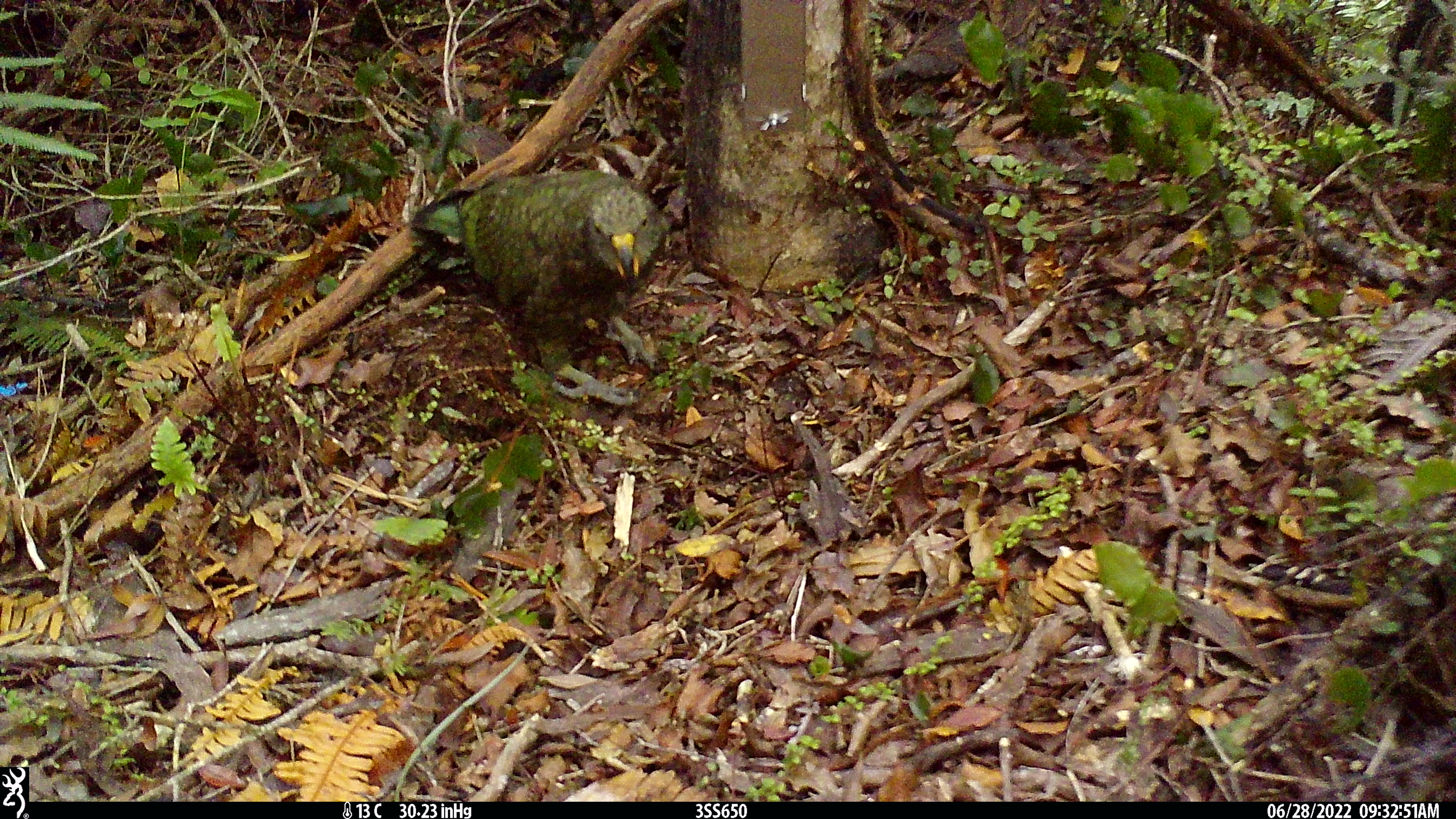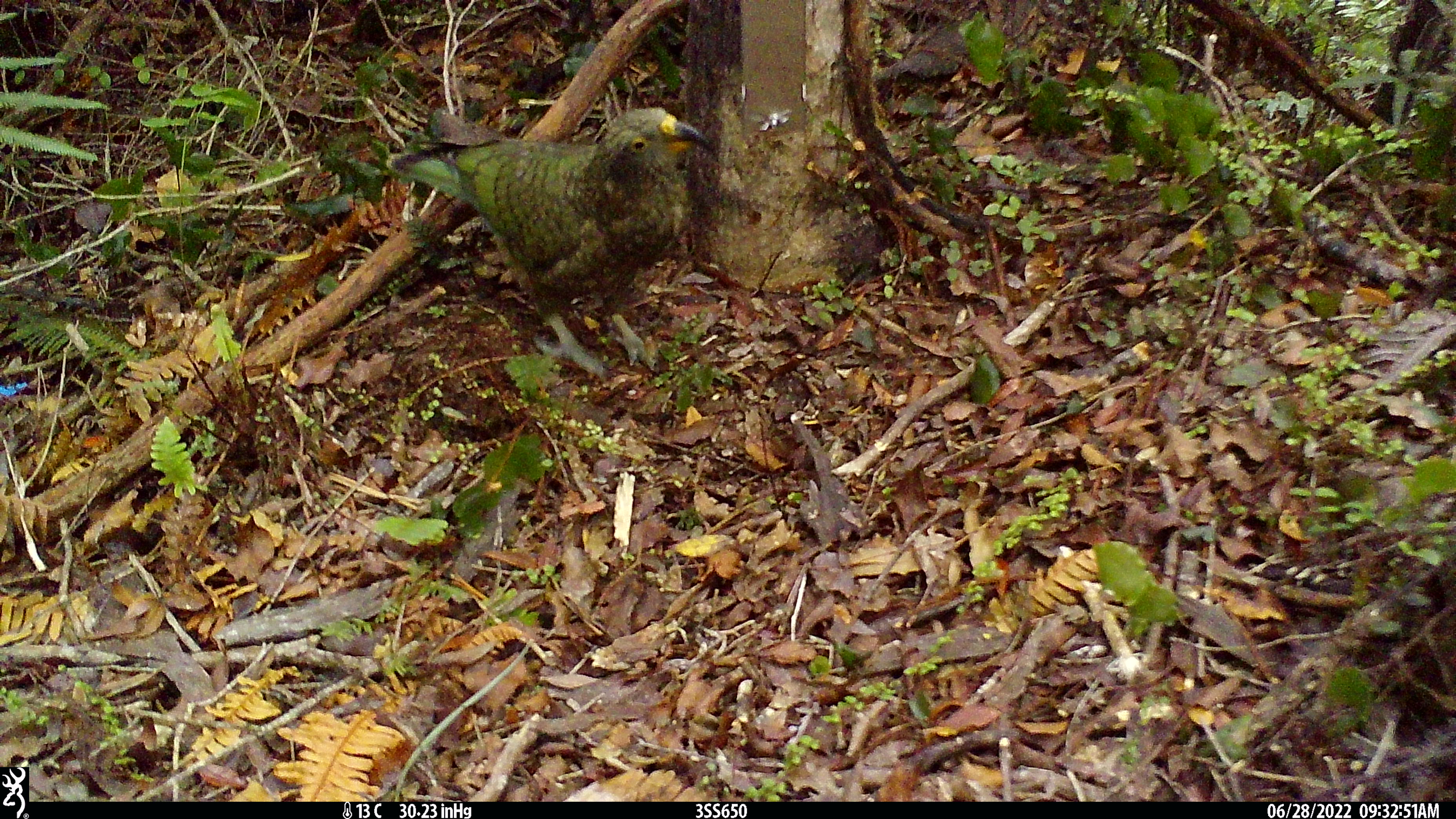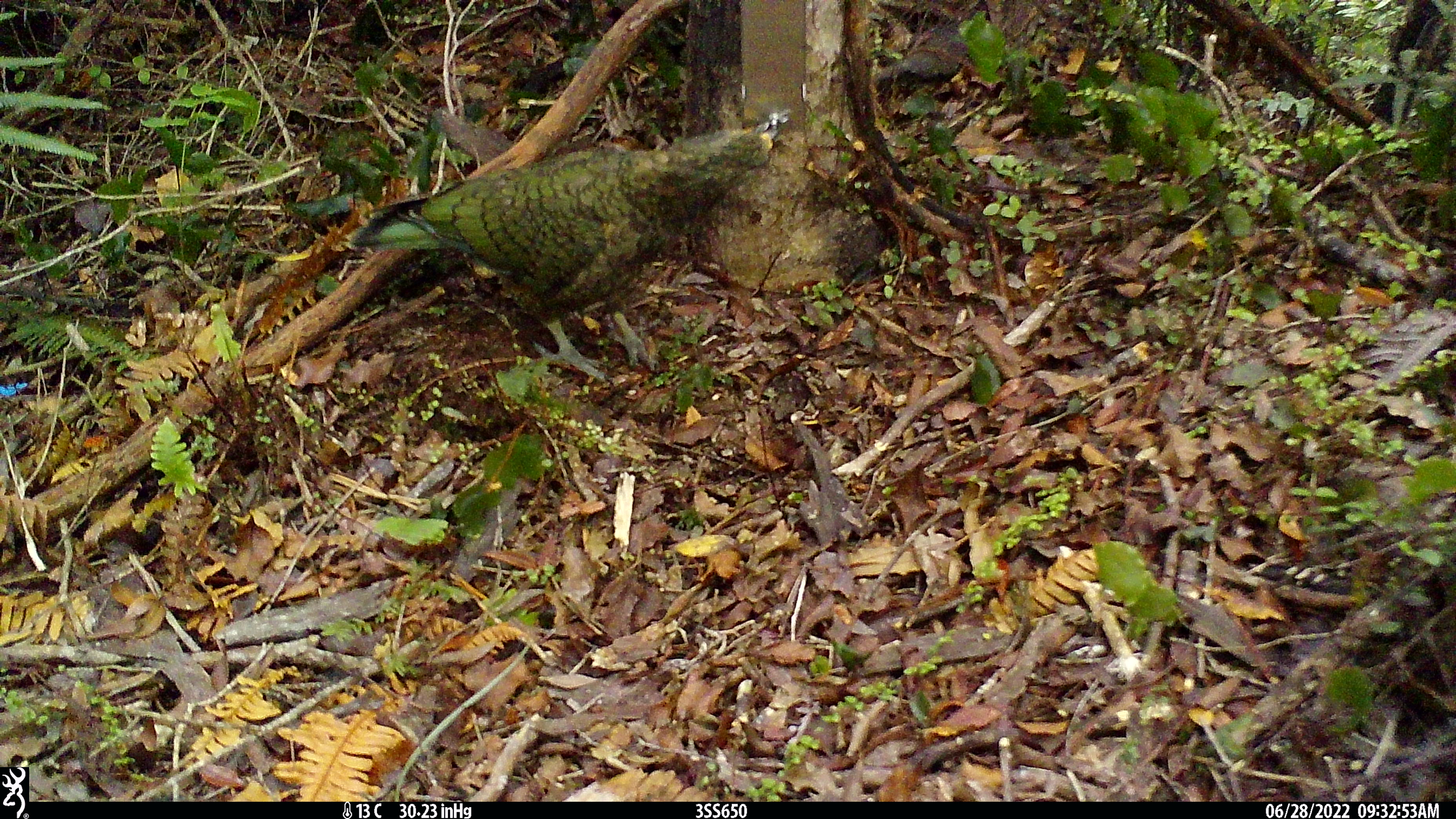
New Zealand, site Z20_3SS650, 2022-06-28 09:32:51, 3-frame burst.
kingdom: Animalia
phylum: Chordata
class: Aves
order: Psittaciformes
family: Strigopidae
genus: Nestor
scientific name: Nestor notabilis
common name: kea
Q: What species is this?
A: Kea (Nestor notabilis).